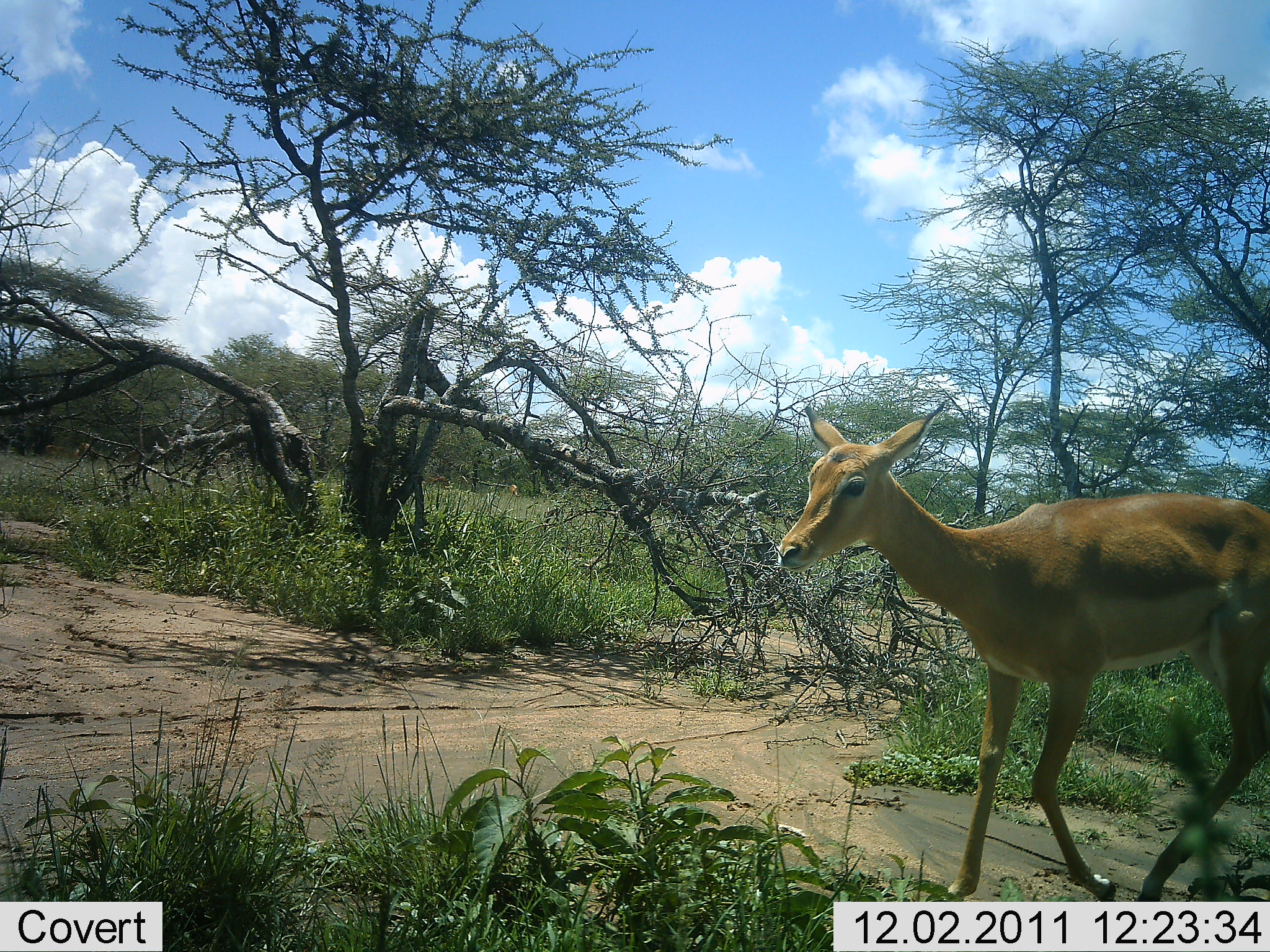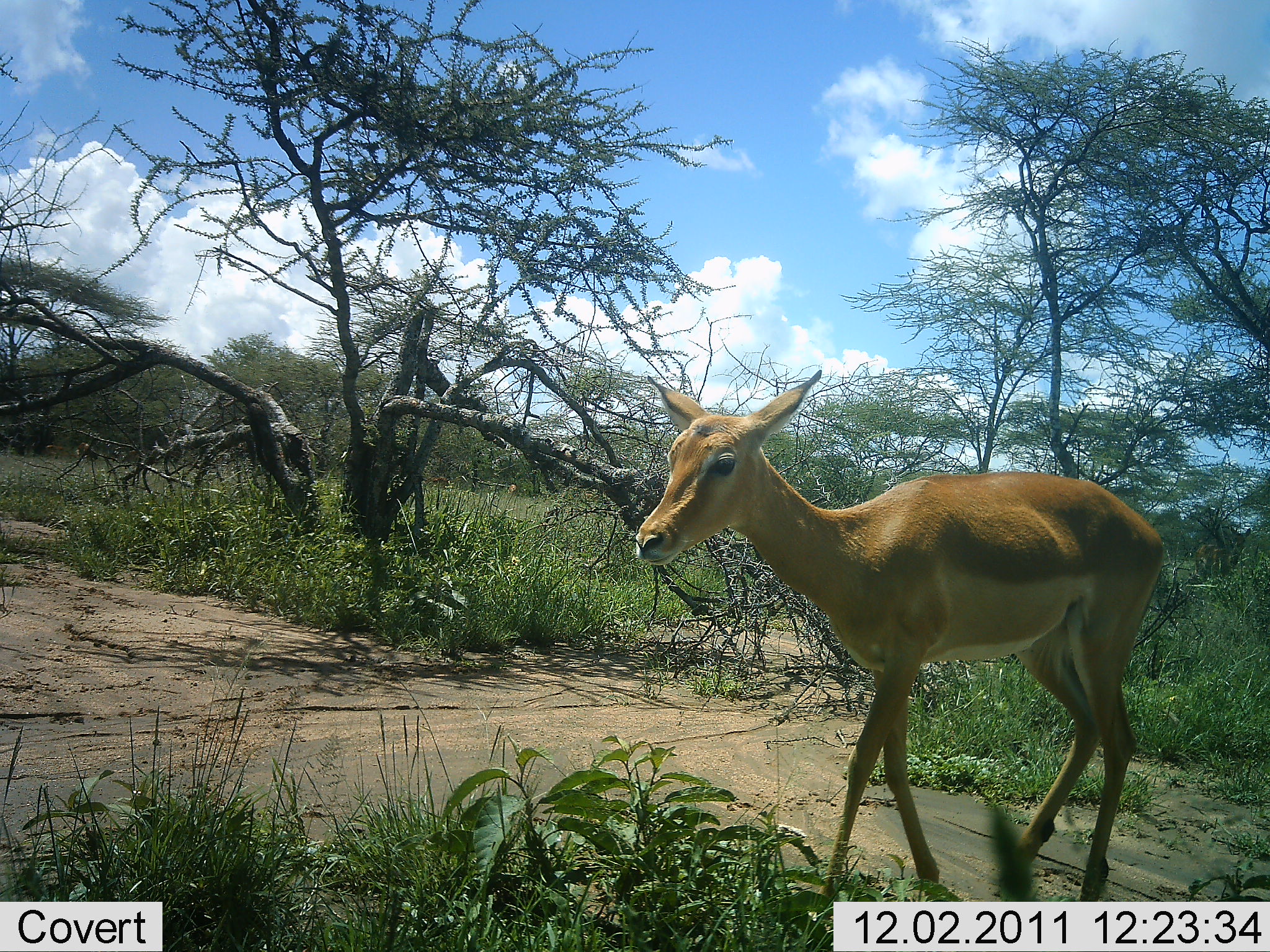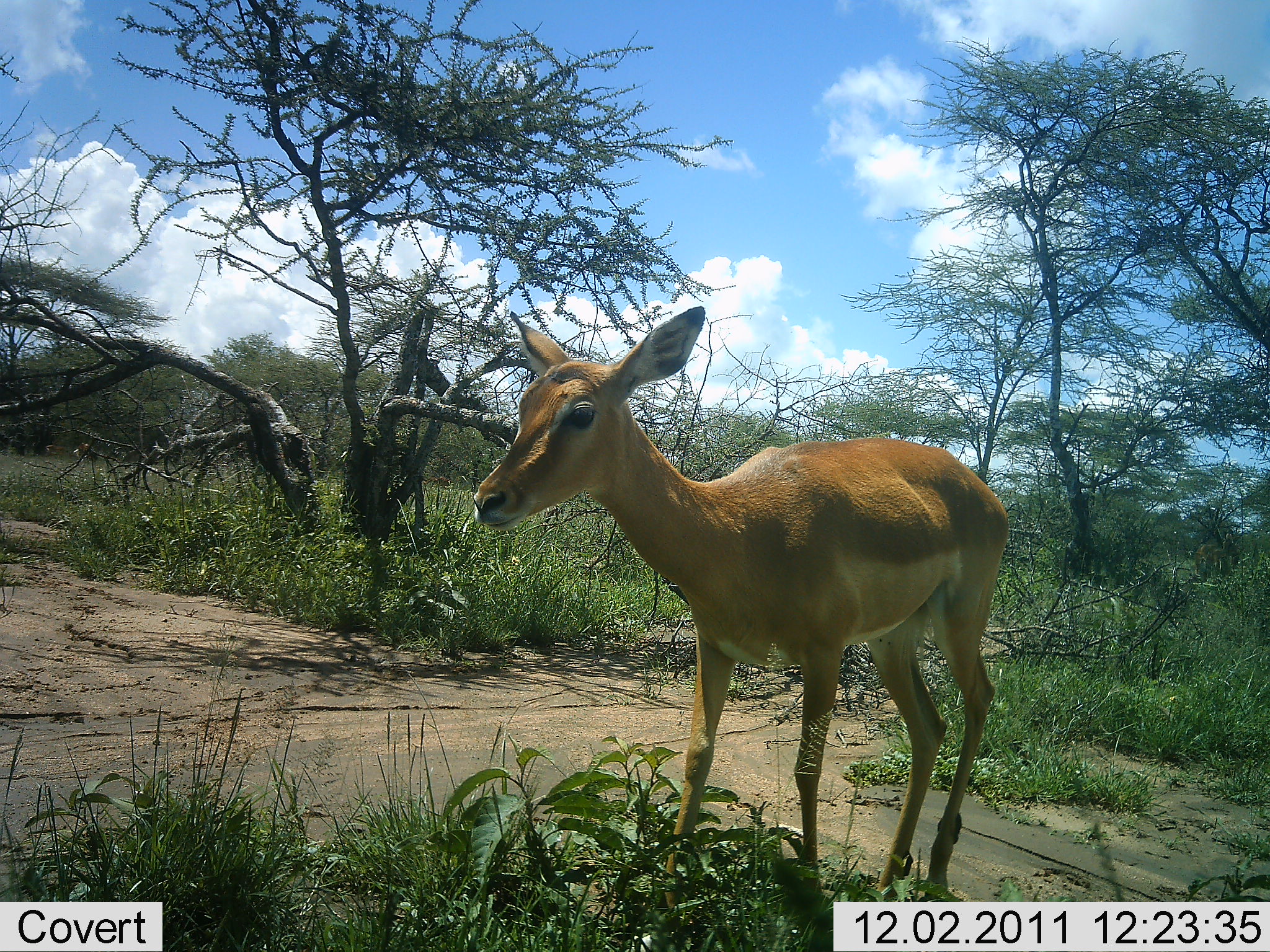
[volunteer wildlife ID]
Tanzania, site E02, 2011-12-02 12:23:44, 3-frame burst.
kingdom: Animalia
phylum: Chordata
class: Mammalia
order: Artiodactyla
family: Bovidae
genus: Aepyceros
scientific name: Aepyceros melampus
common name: impala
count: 1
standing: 7%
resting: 0%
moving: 100%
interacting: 0%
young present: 0%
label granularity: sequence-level